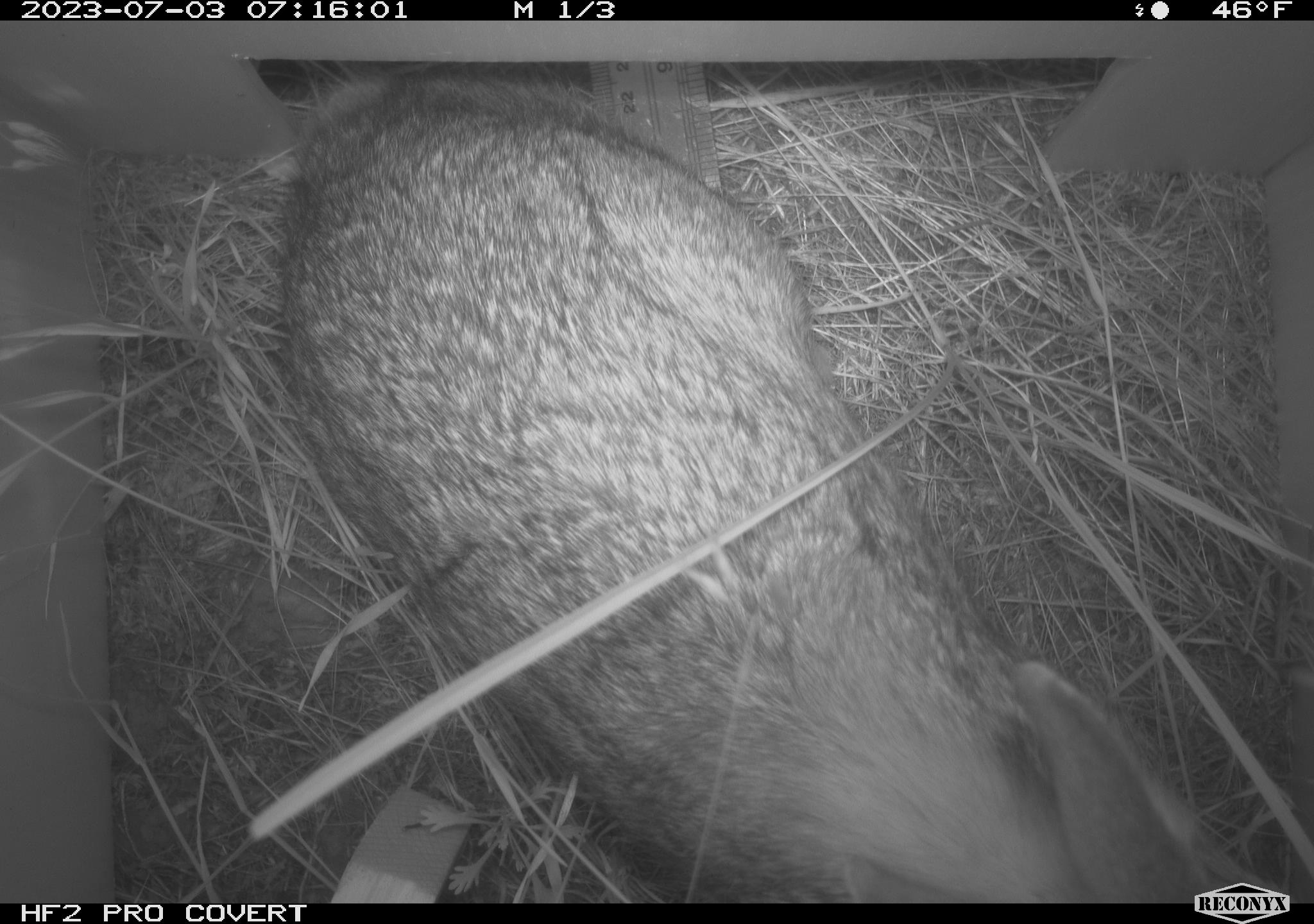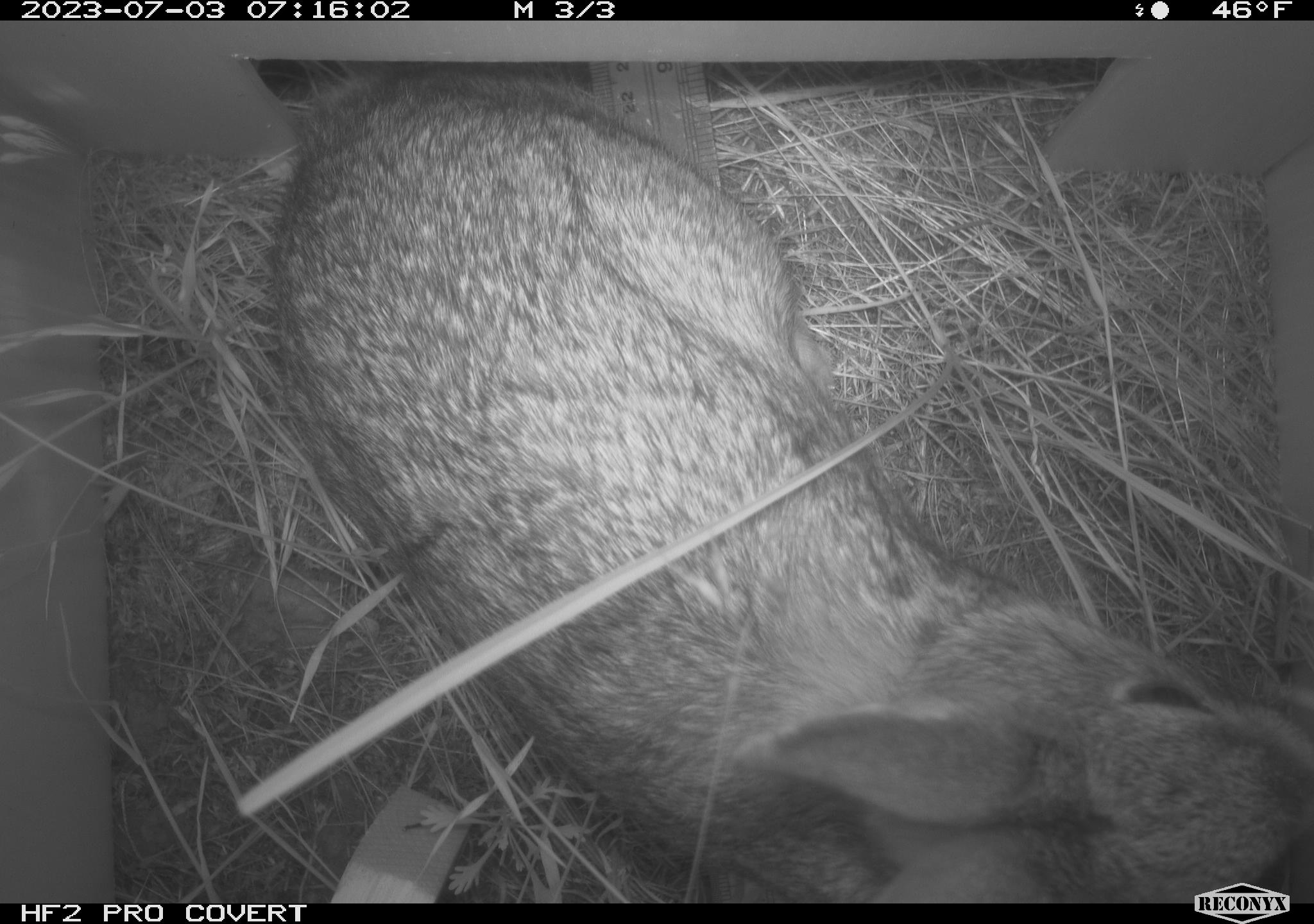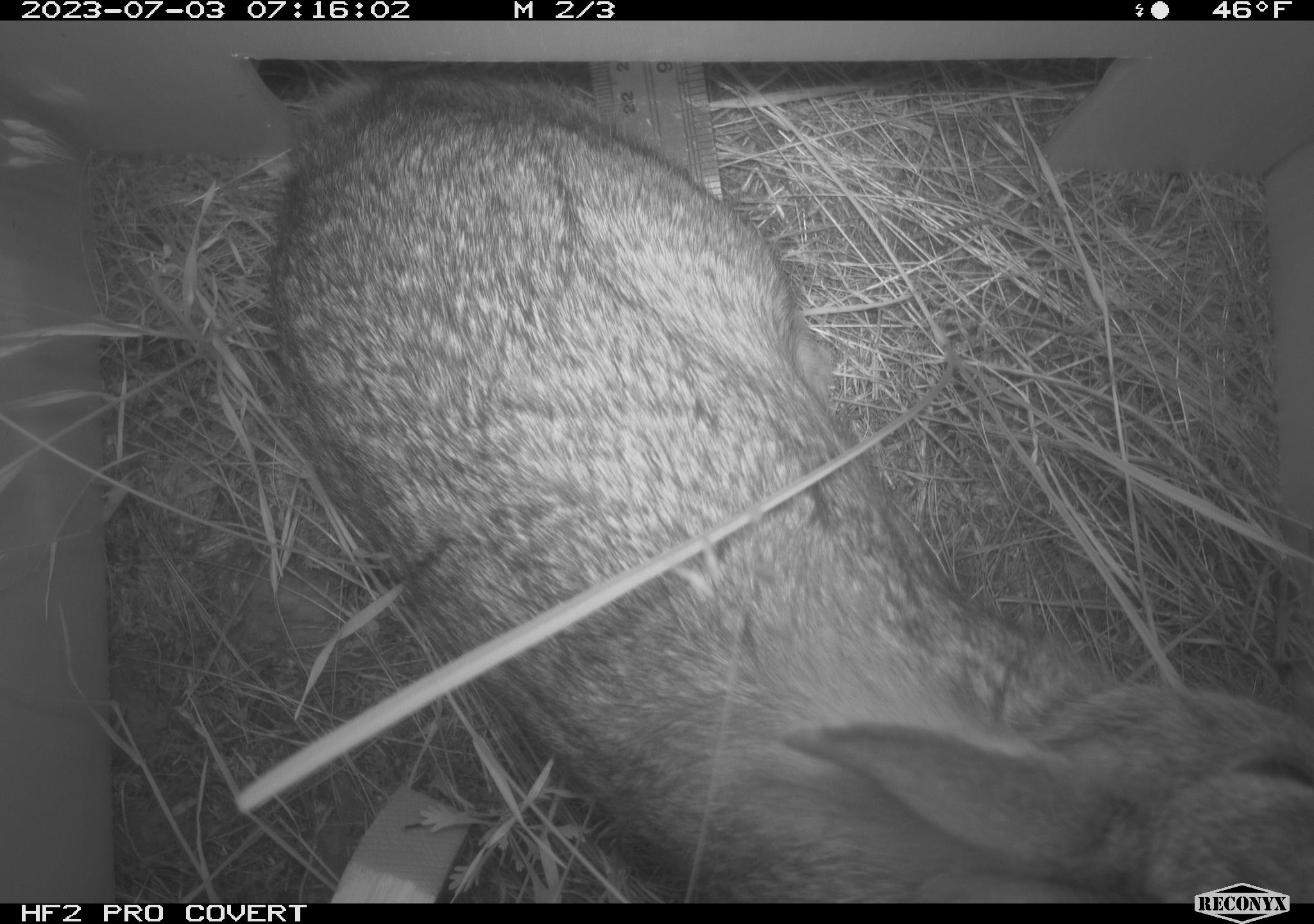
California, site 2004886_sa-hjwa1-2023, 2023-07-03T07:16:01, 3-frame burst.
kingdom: Animalia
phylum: Chordata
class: Mammalia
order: Lagomorpha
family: Leporidae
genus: Sylvilagus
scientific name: Sylvilagus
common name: cottontail rabbits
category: sylvilagus species